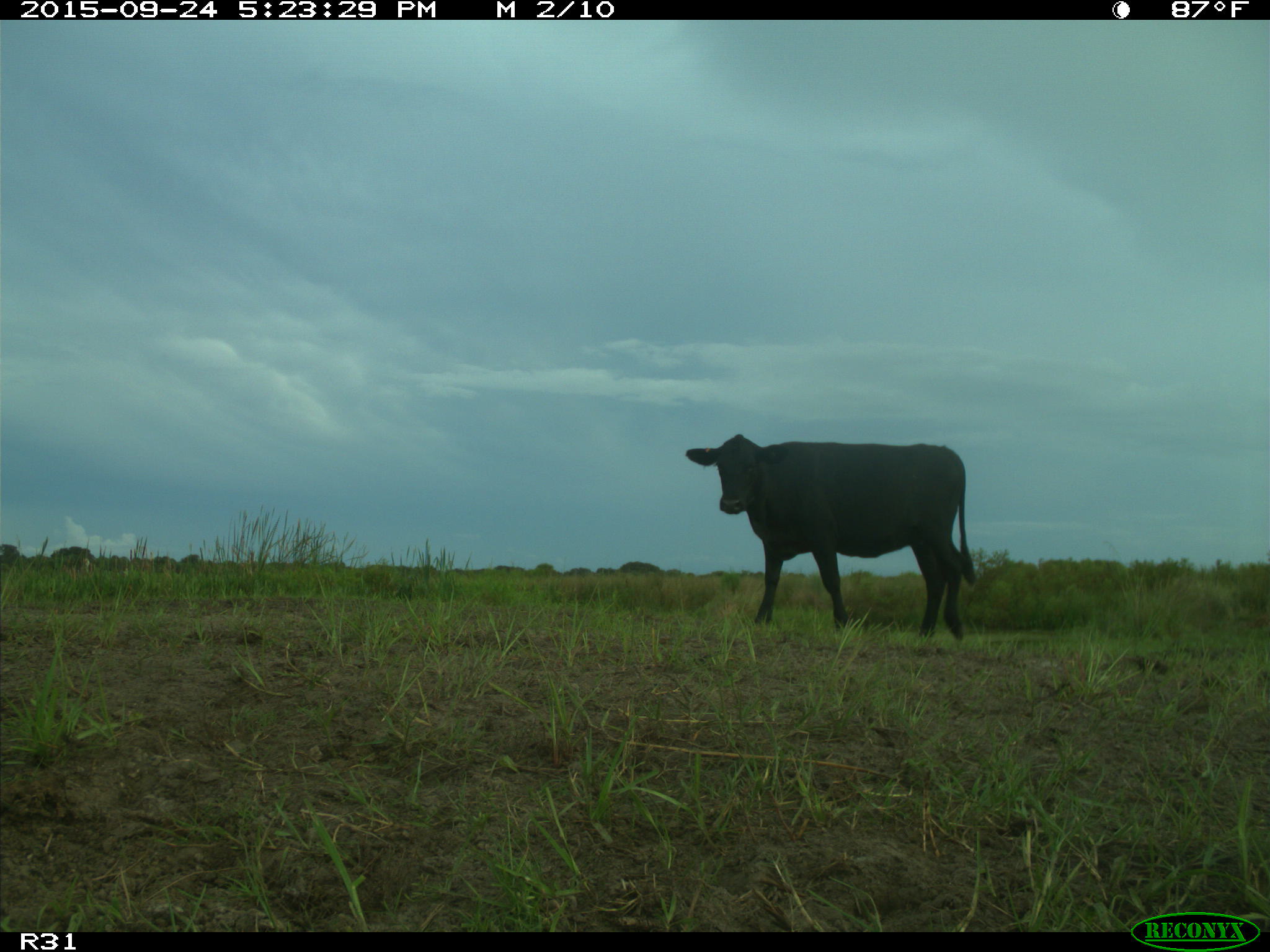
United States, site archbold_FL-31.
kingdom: Animalia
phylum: Chordata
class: Mammalia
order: Artiodactyla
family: Bovidae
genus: Bos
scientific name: Bos taurus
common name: domestic cow